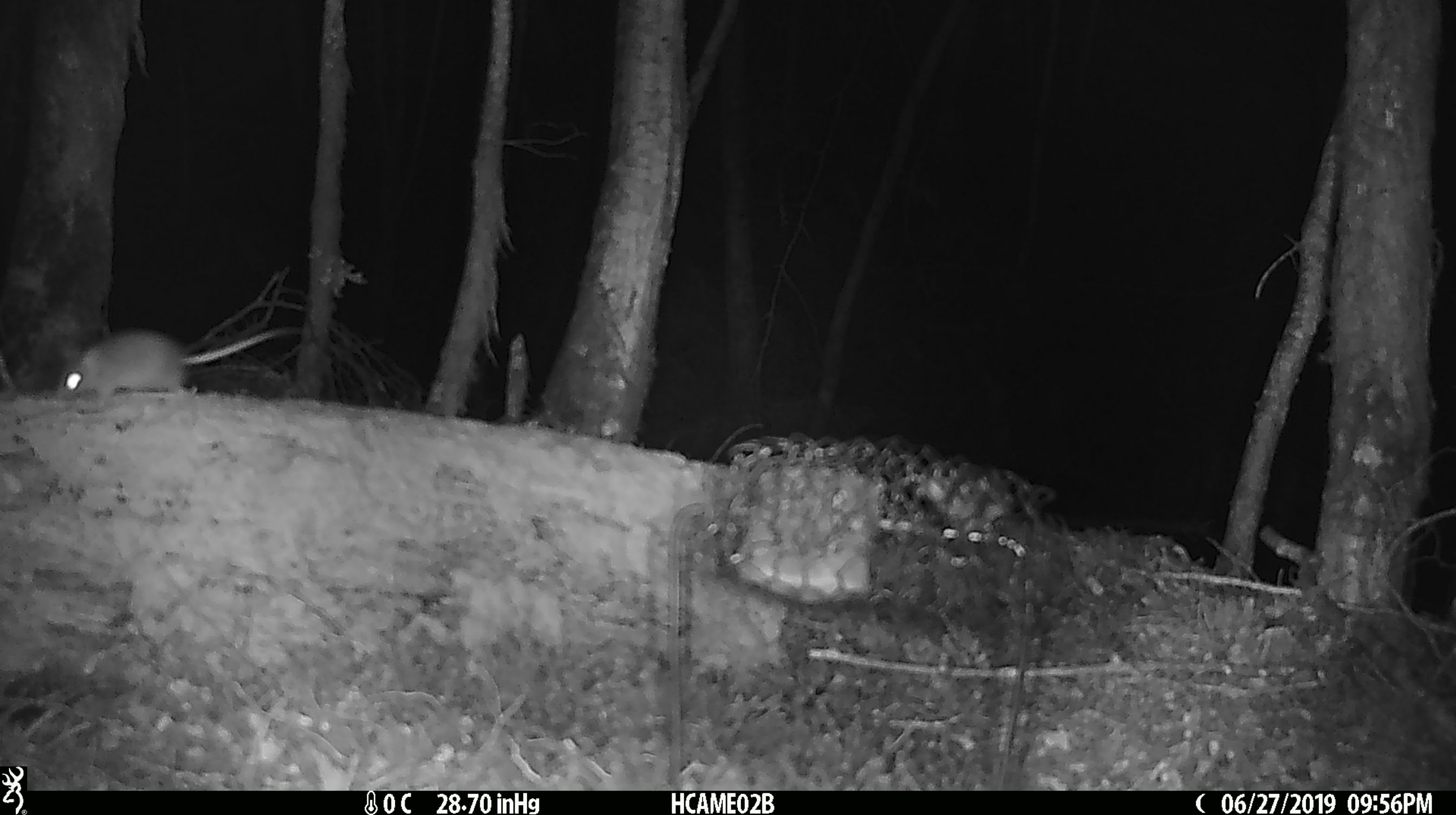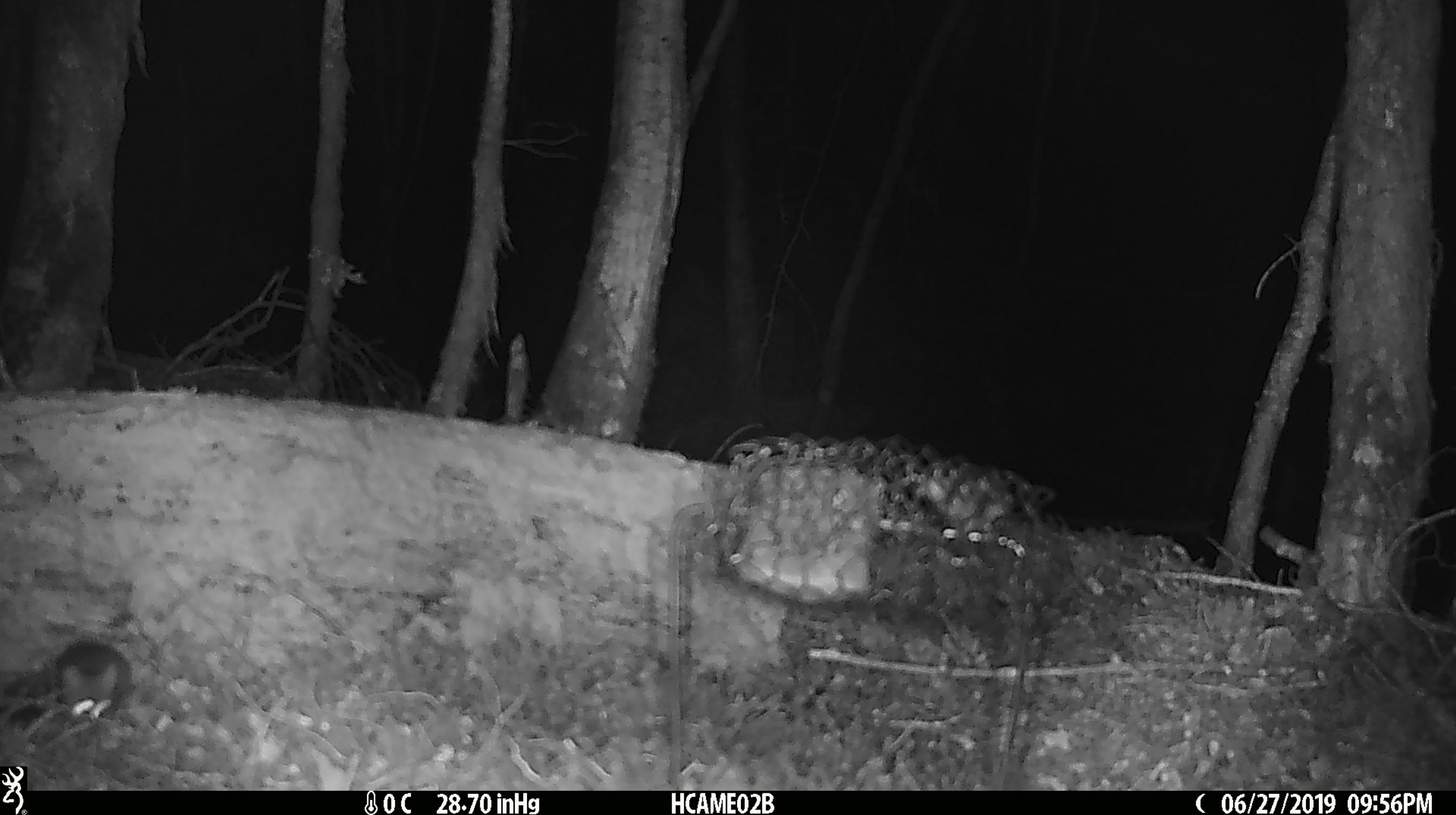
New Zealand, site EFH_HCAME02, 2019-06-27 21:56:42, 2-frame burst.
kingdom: Animalia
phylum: Chordata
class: Mammalia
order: Rodentia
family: Muridae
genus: Mus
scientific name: Mus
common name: mouse